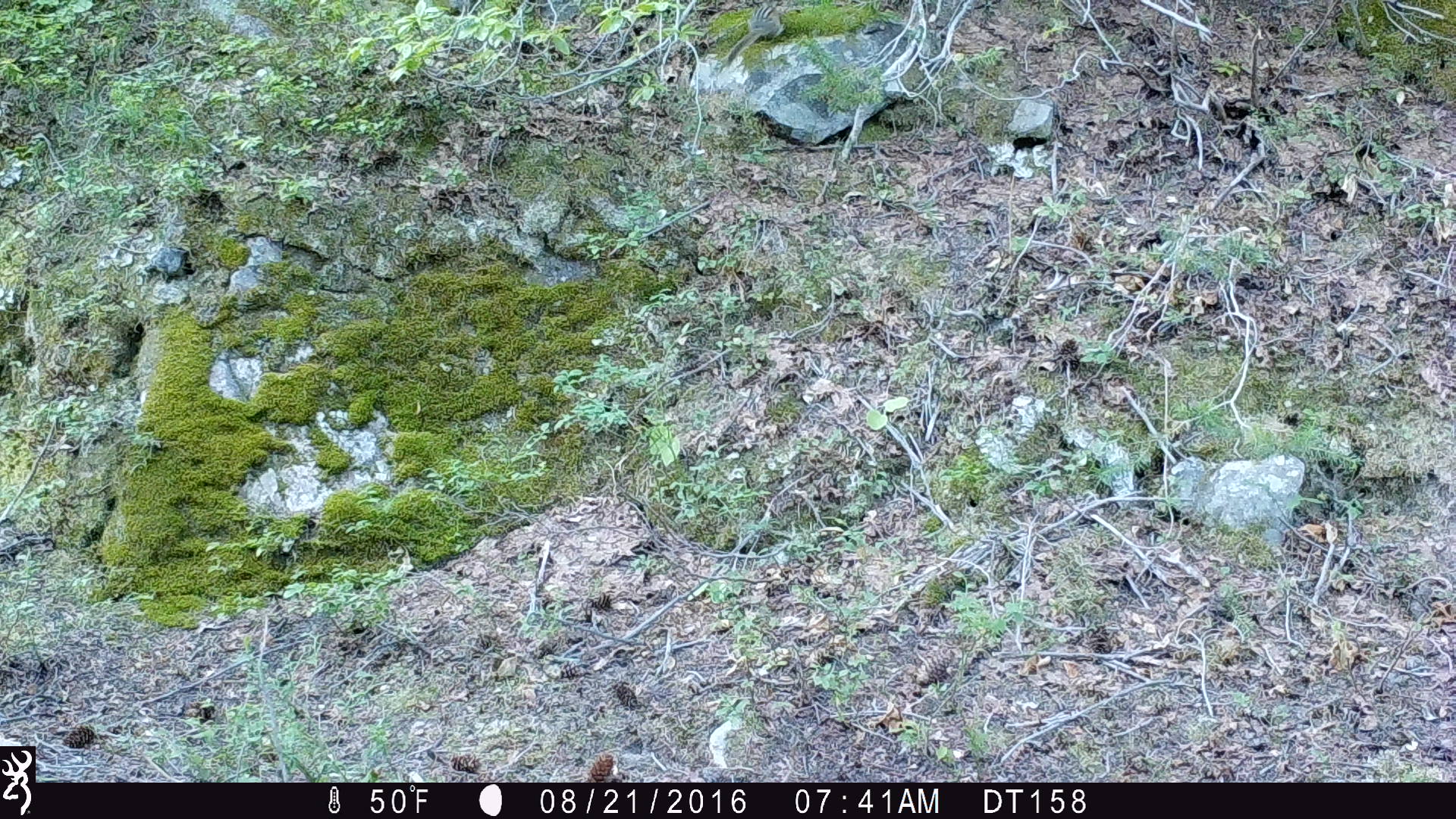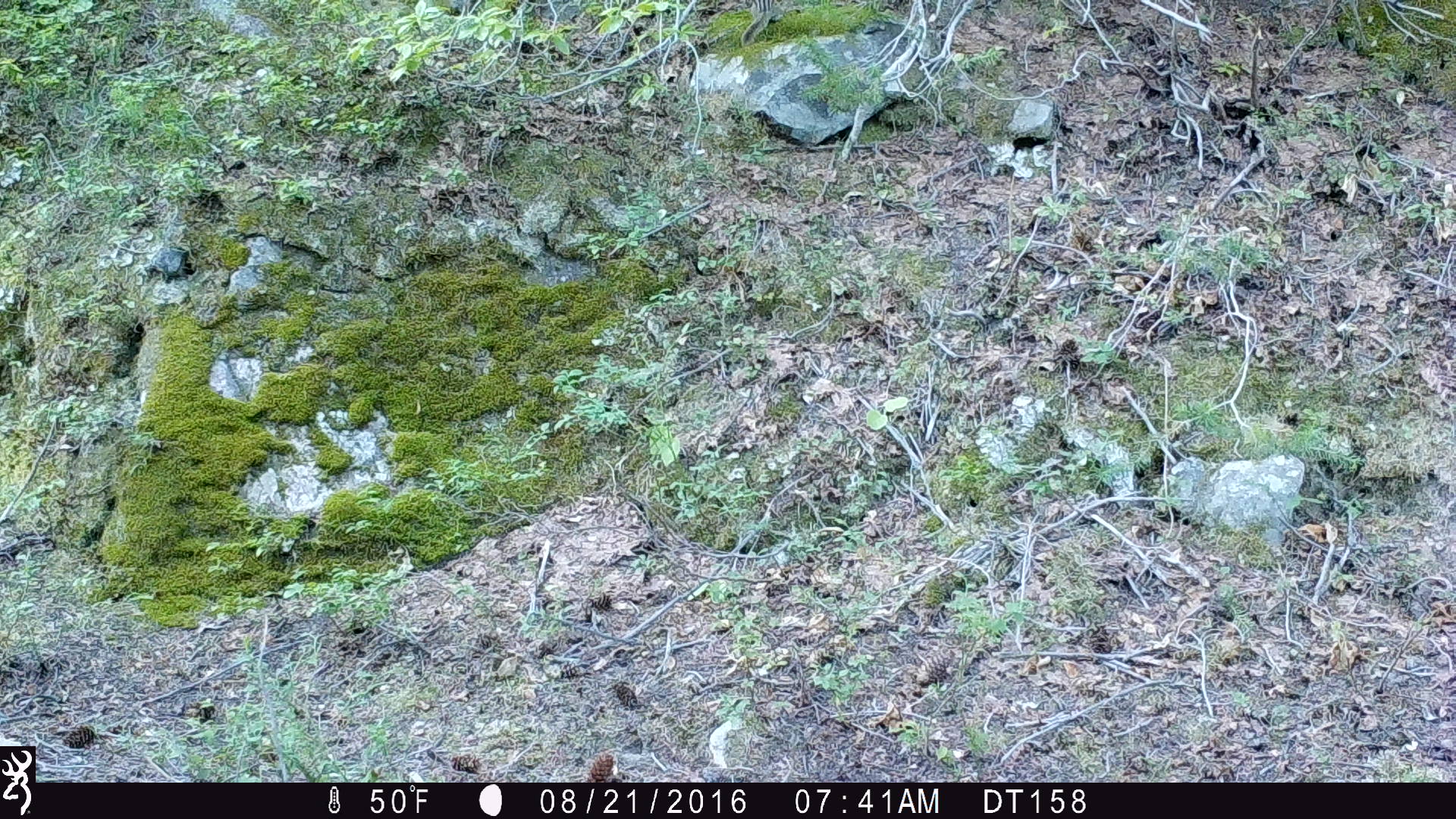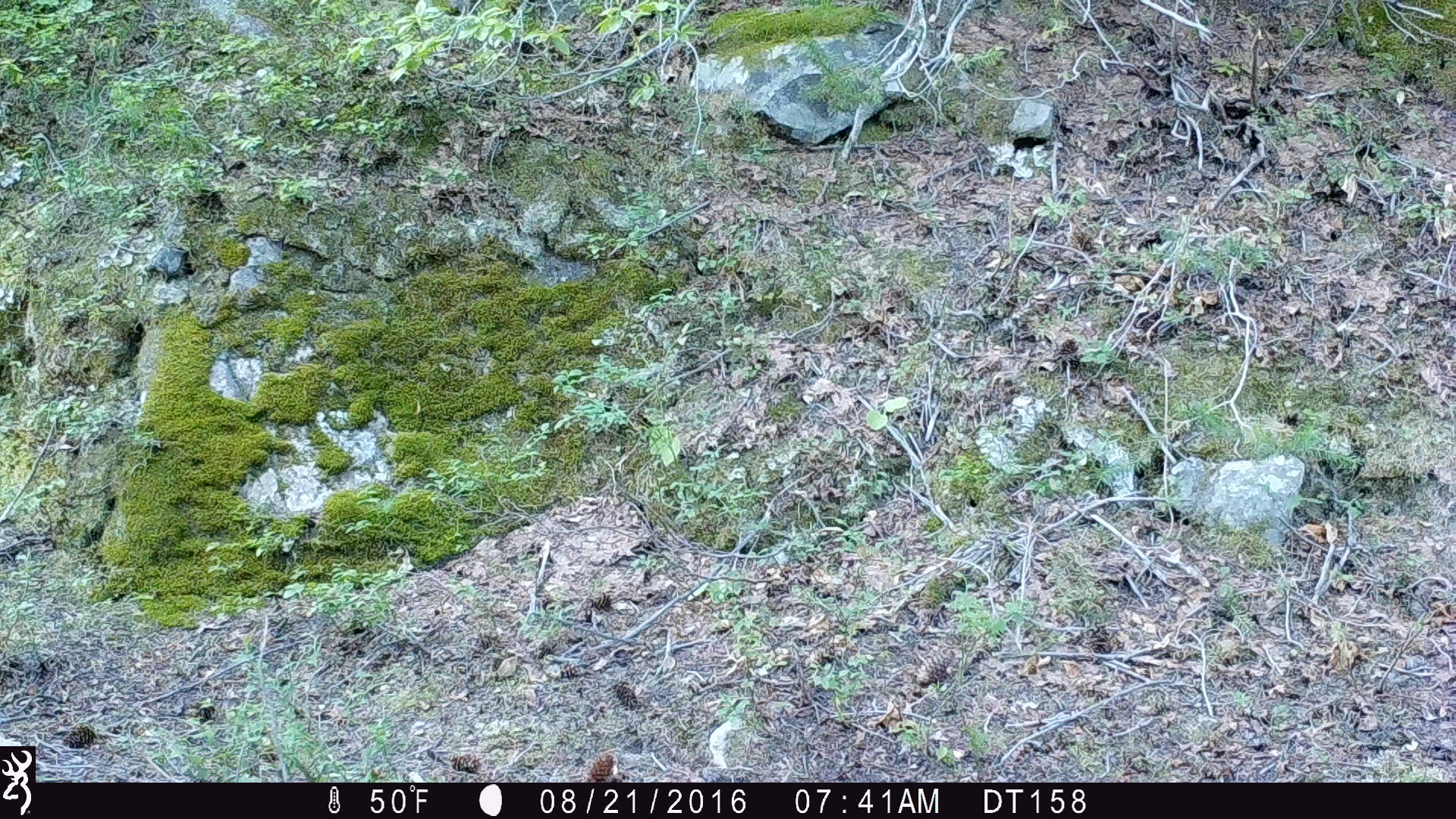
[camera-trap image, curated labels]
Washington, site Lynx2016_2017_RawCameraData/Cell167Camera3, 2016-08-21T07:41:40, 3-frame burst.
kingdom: Animalia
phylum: Chordata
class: Mammalia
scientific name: Mammalia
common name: small mammal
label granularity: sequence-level